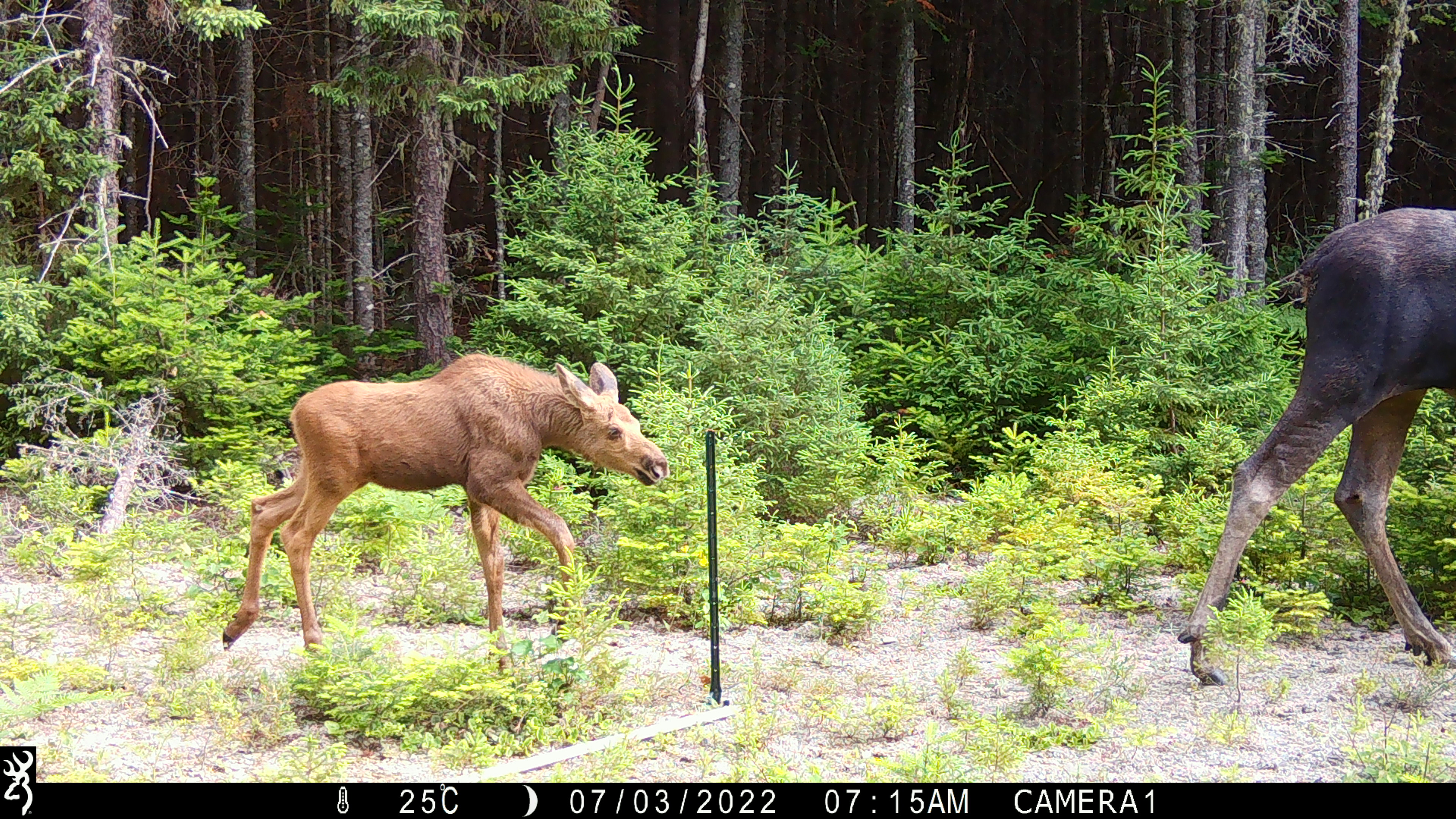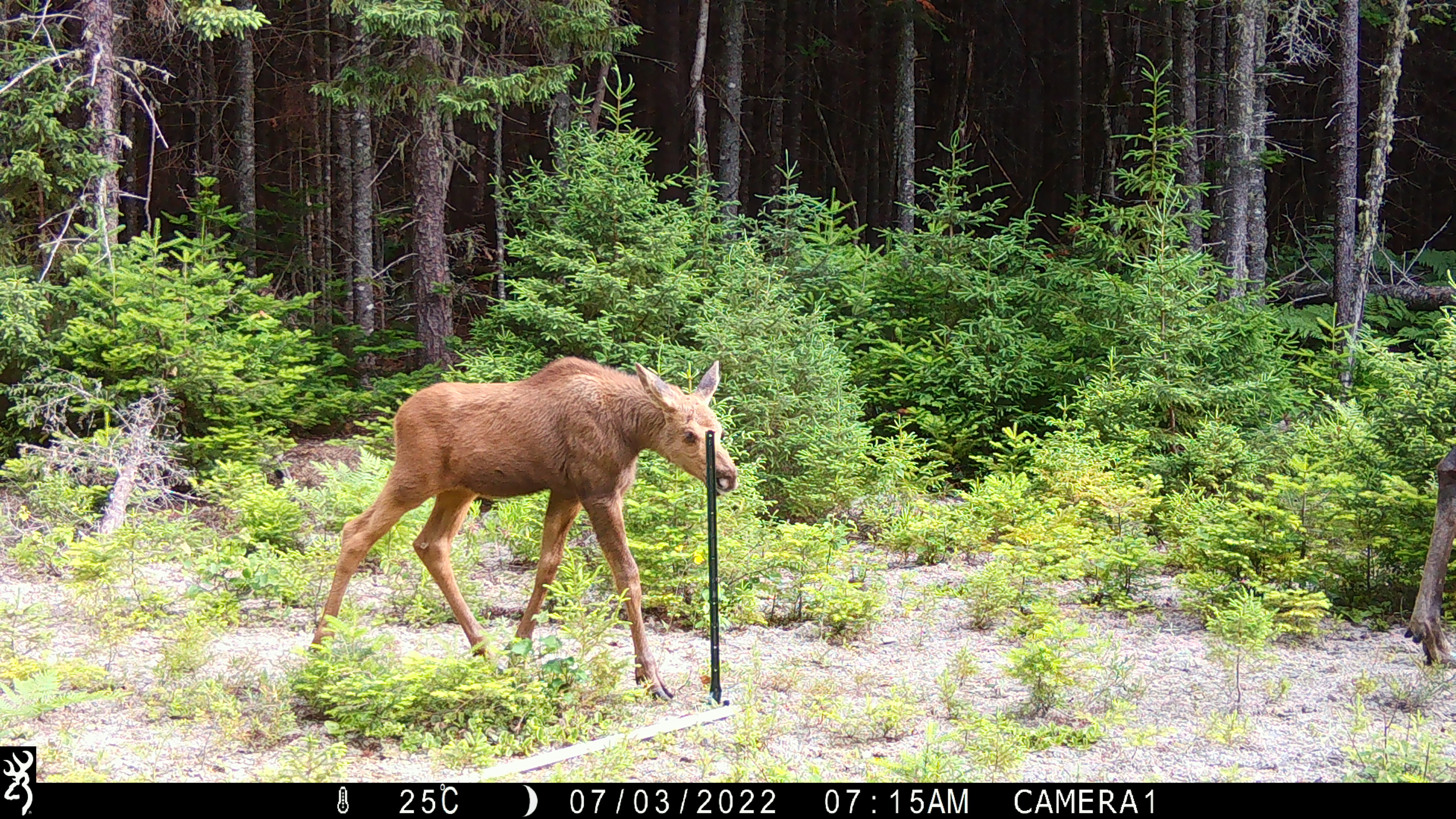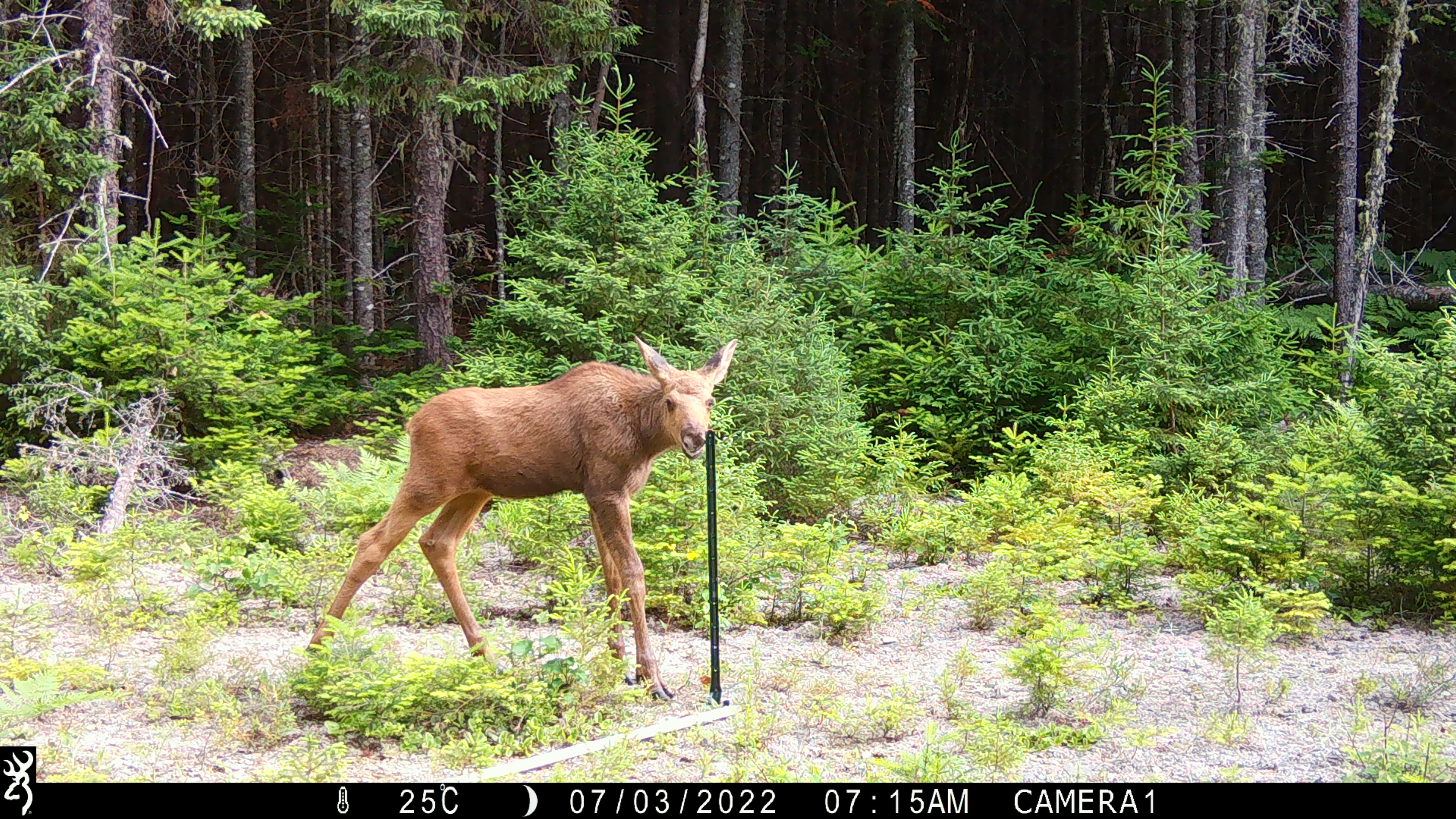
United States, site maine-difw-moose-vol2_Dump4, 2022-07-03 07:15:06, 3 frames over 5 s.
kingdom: Animalia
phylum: Chordata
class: Mammalia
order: Artiodactyla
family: Cervidae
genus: Alces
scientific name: Alces alces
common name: moose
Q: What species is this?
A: Moose (Alces alces).